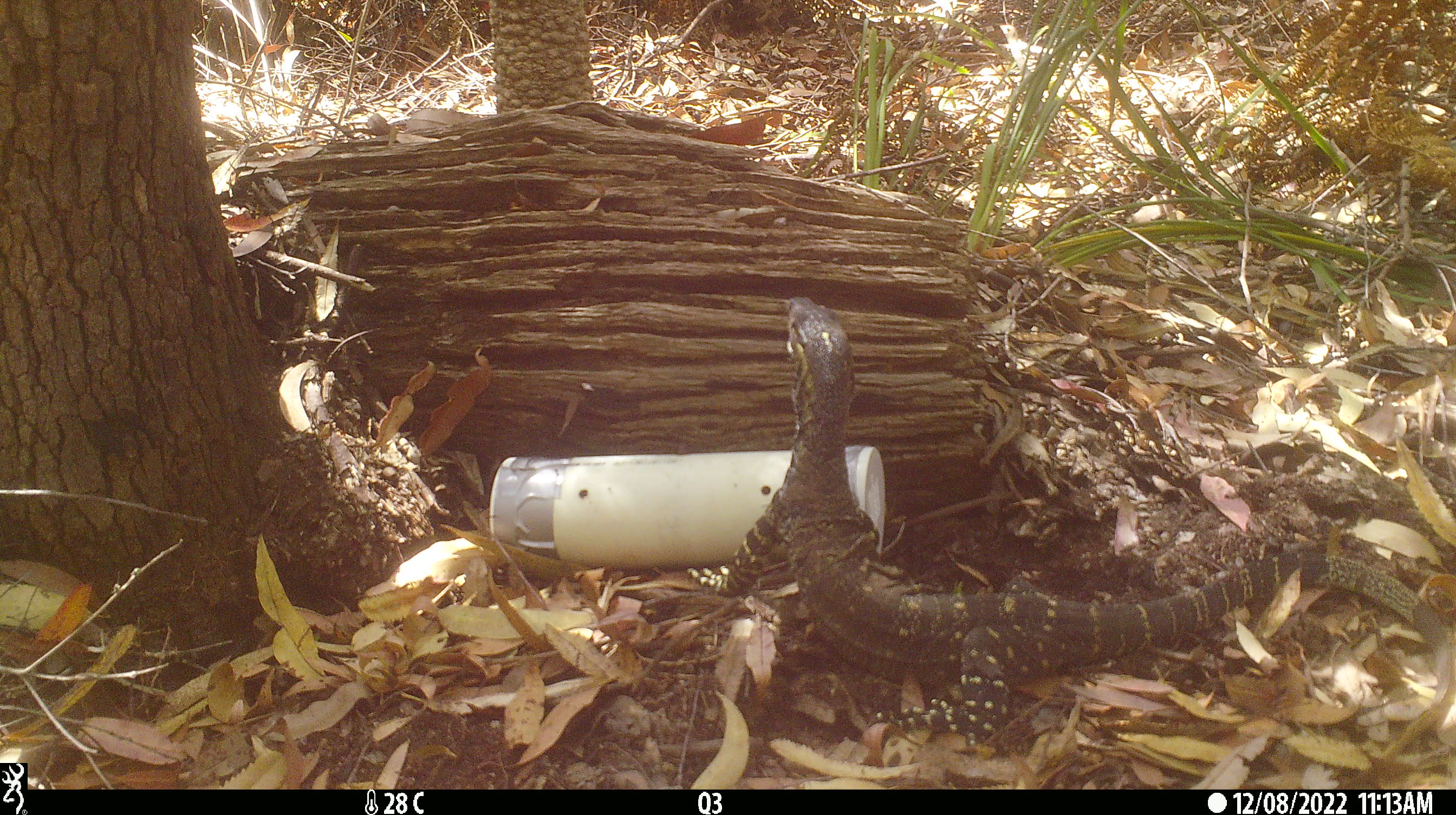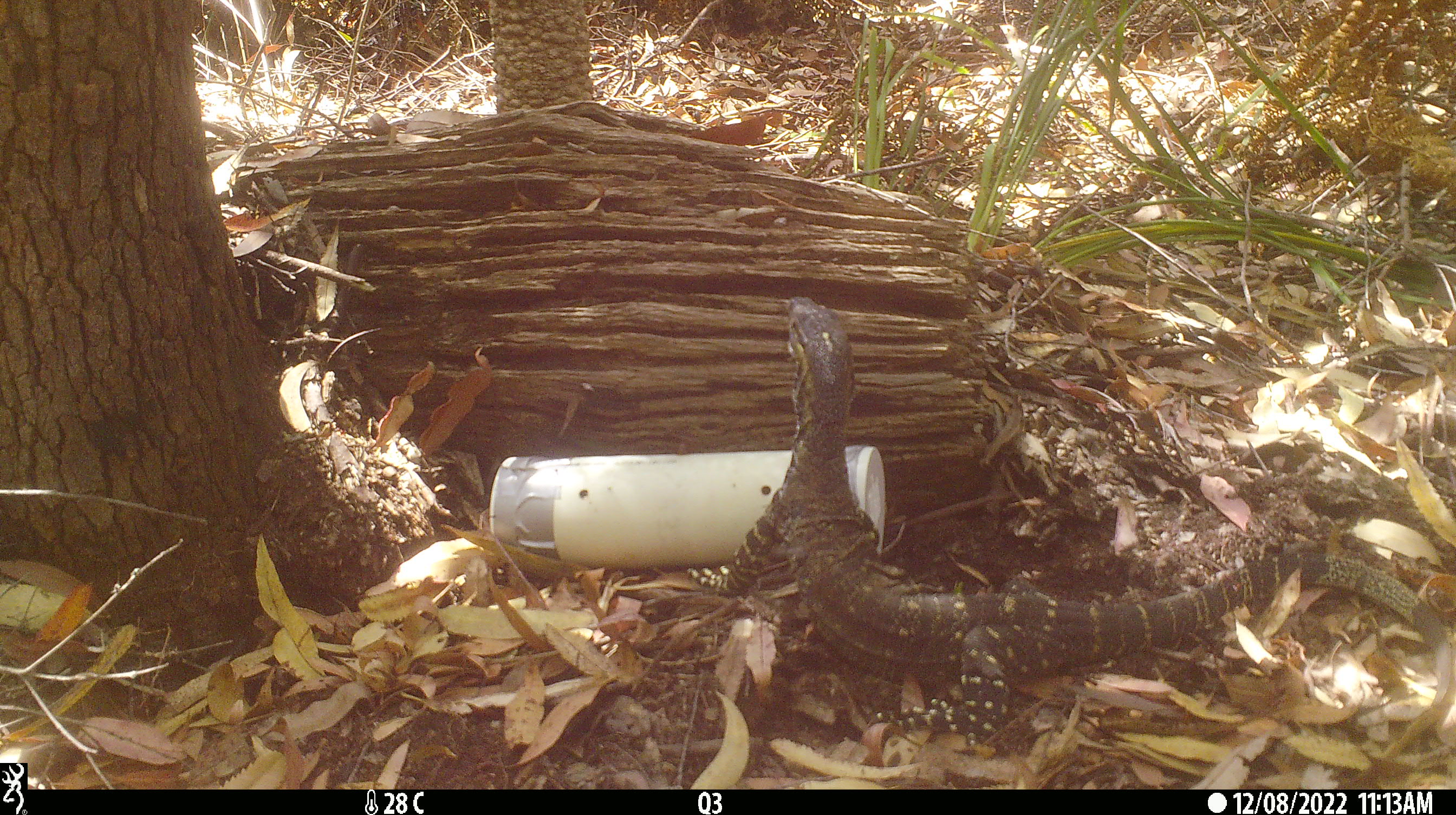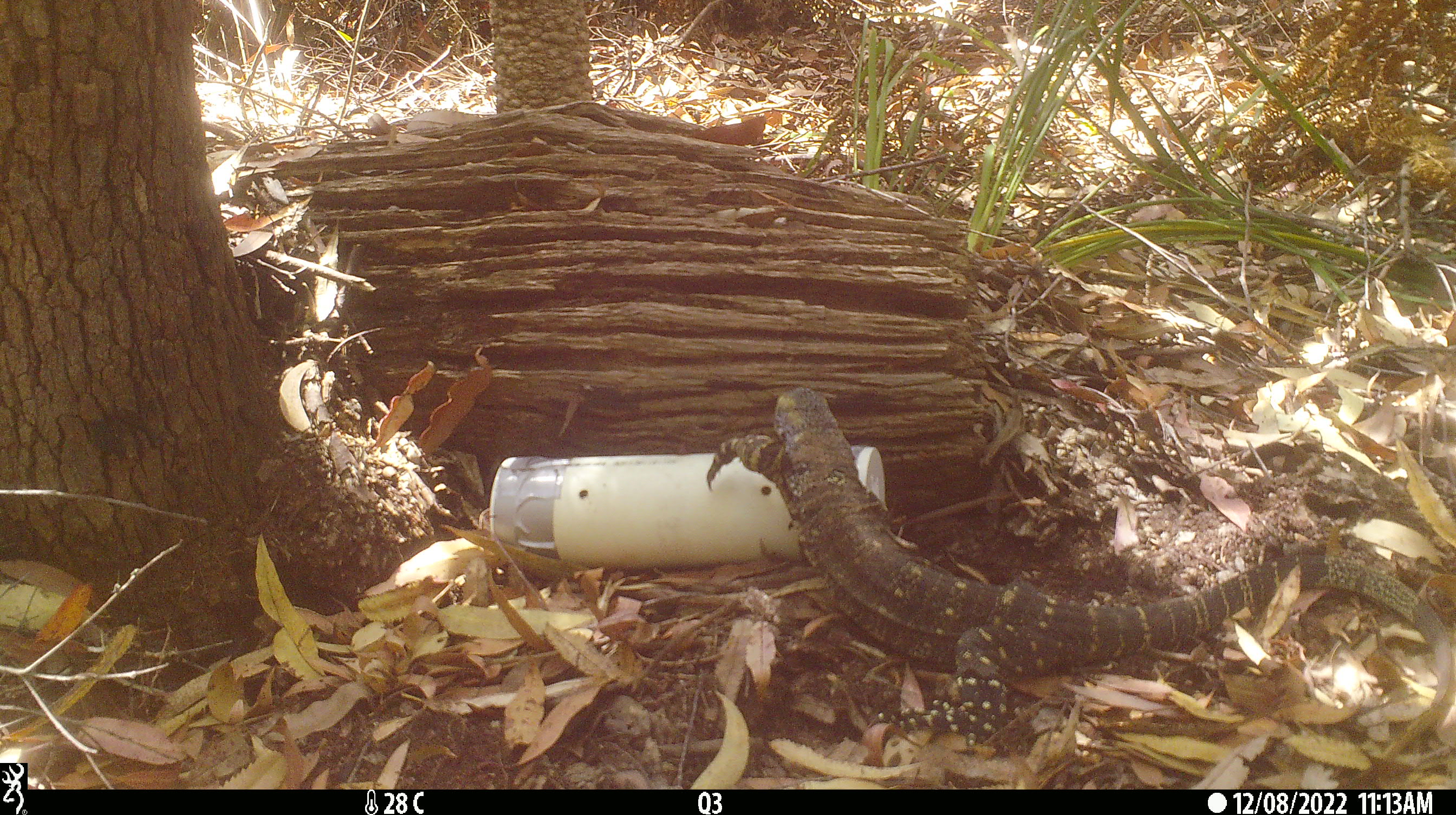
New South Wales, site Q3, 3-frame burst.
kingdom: Animalia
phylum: Chordata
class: Reptilia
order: Squamata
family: Varanidae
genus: Varanus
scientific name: Varanus varius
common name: lace monitor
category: goanna